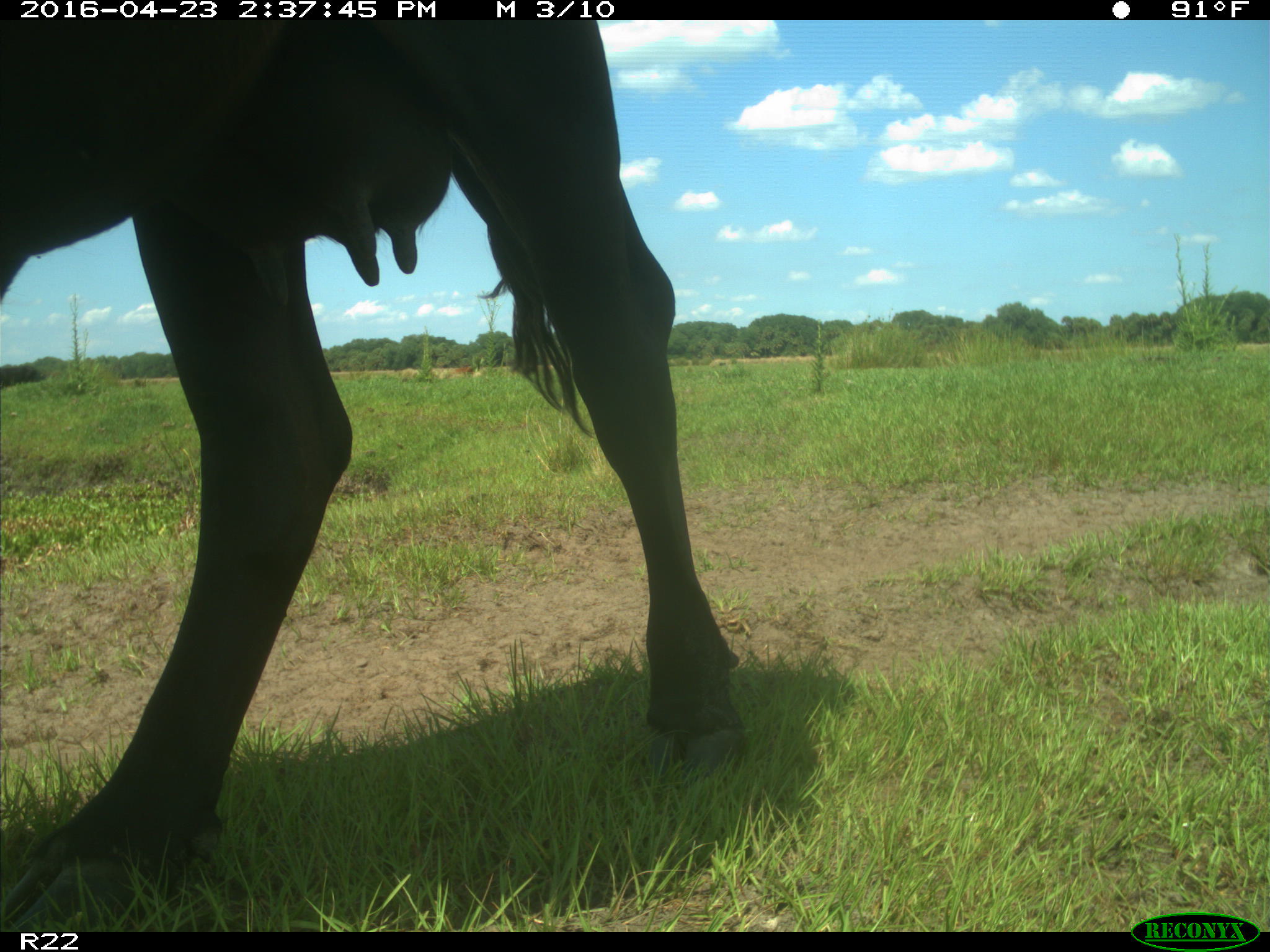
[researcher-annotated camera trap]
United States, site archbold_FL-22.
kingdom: Animalia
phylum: Chordata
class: Mammalia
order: Artiodactyla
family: Bovidae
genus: Bos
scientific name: Bos taurus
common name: domestic cow